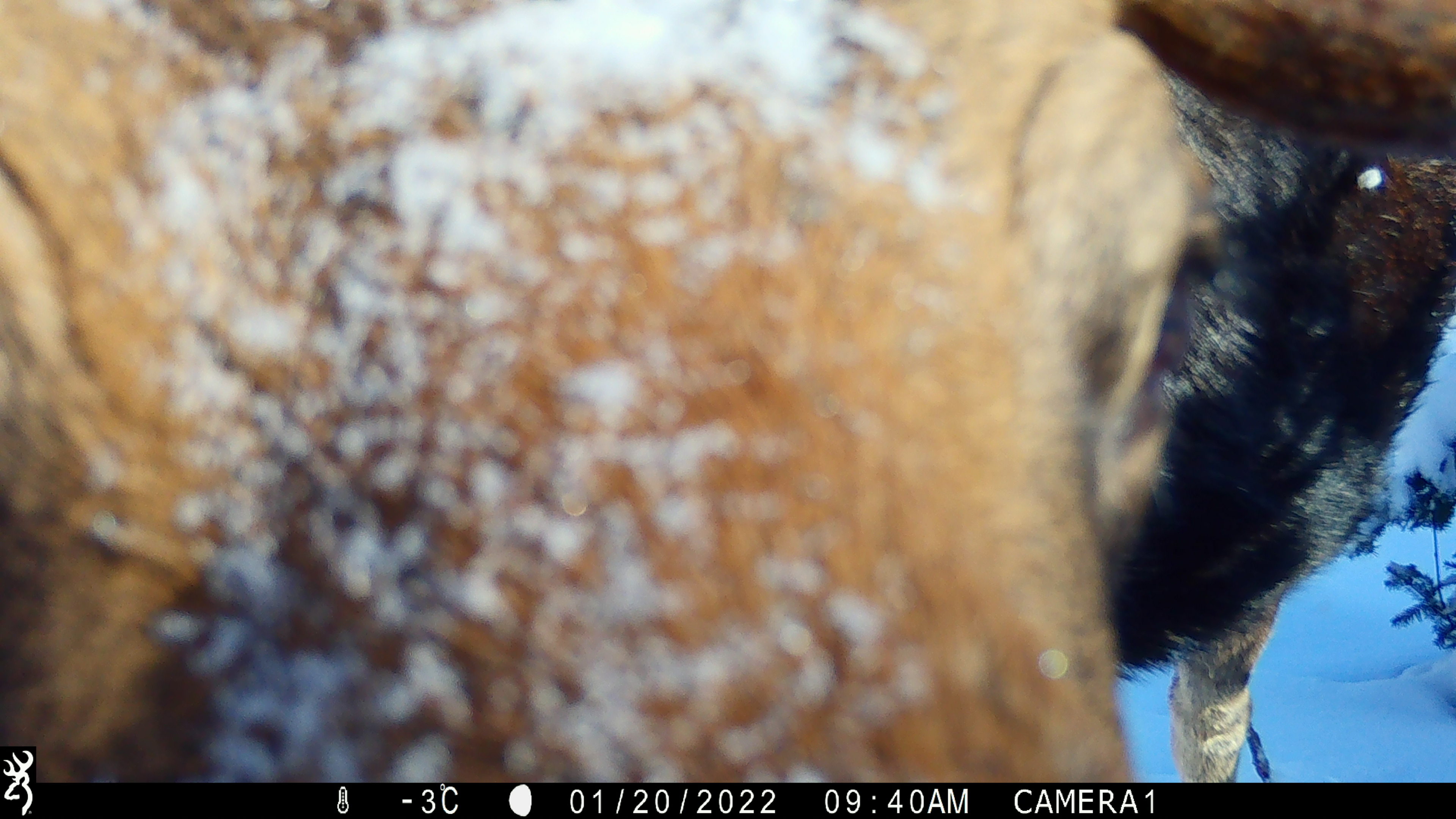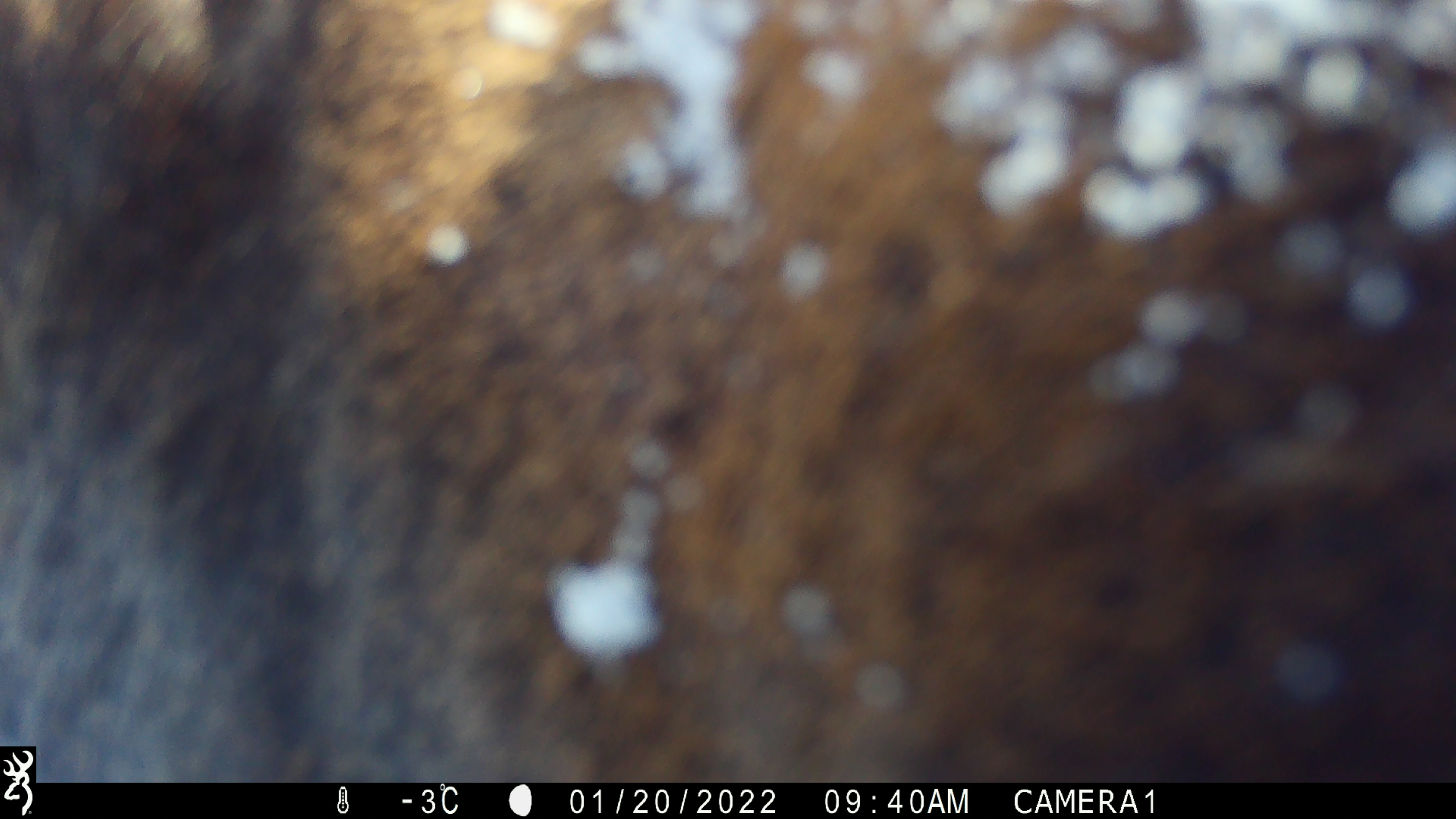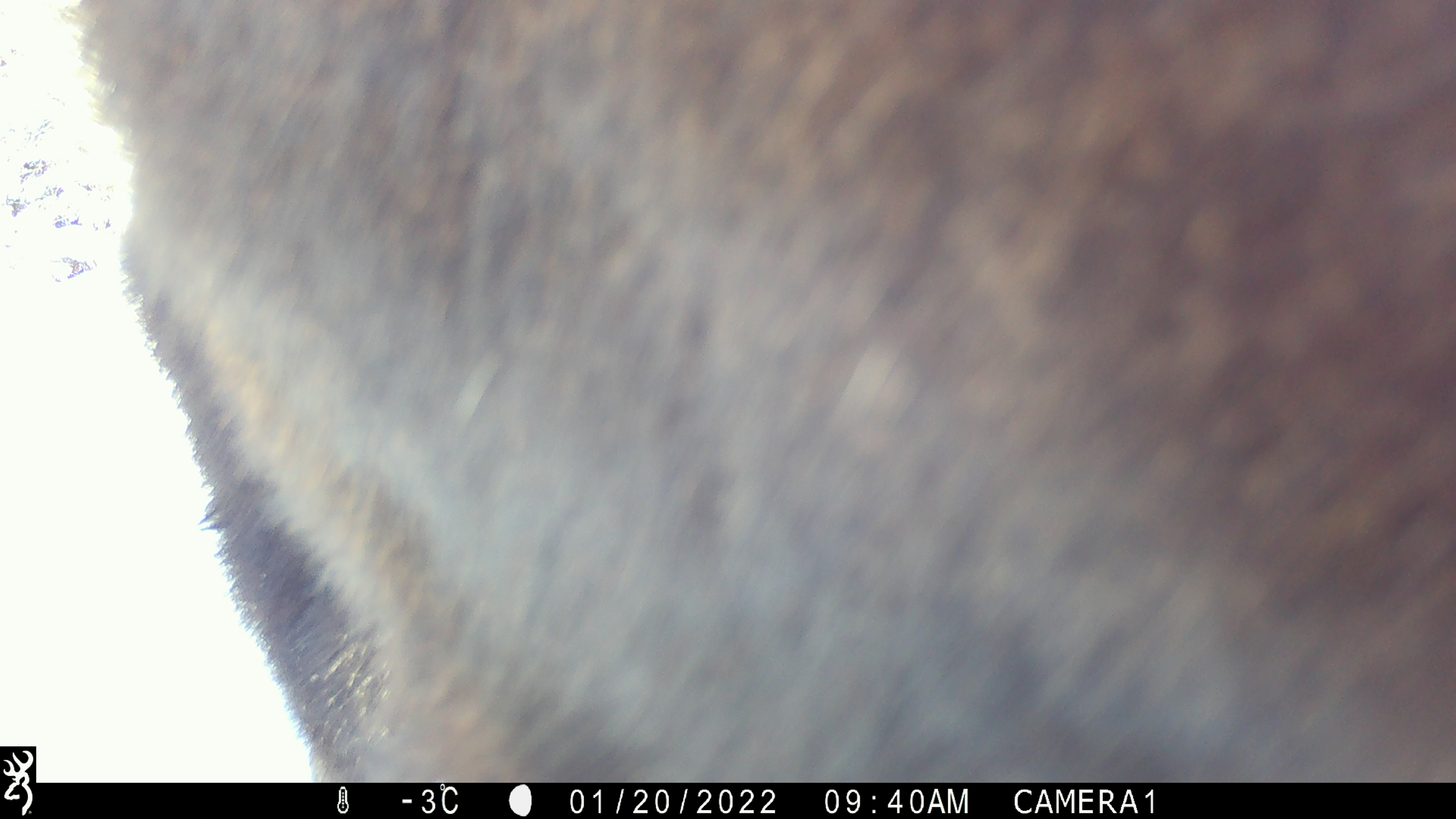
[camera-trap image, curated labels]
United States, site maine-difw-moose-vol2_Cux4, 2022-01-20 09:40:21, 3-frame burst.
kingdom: Animalia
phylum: Chordata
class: Mammalia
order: Artiodactyla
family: Cervidae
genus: Alces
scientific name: Alces alces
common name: moose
Moose (Alces alces).